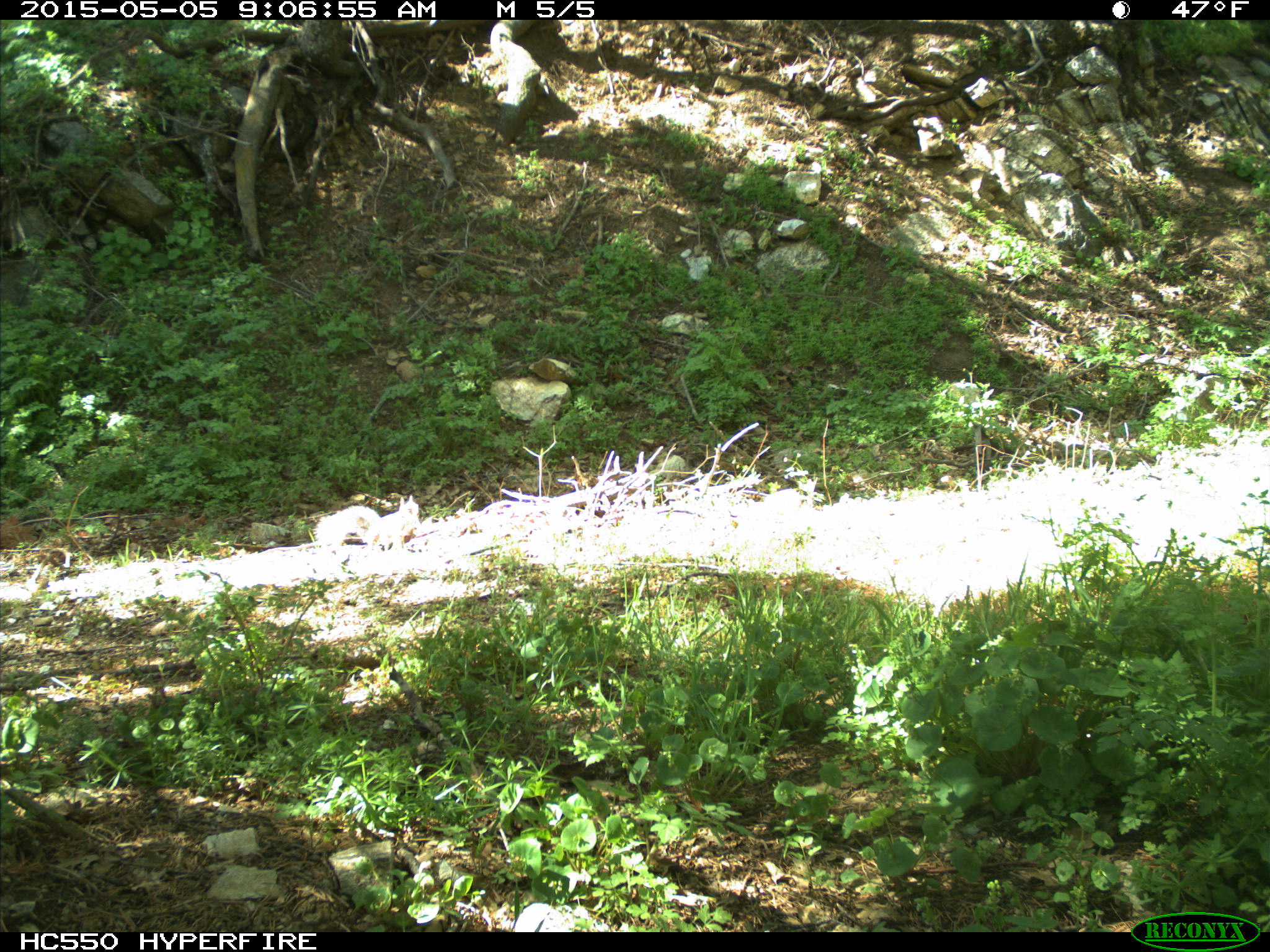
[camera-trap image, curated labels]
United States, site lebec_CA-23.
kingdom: Animalia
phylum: Chordata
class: Mammalia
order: Rodentia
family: Sciuridae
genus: Sciurus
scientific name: Sciurus carolinensis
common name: eastern gray squirrel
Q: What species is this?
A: Sciurus carolinensis (eastern gray squirrel).